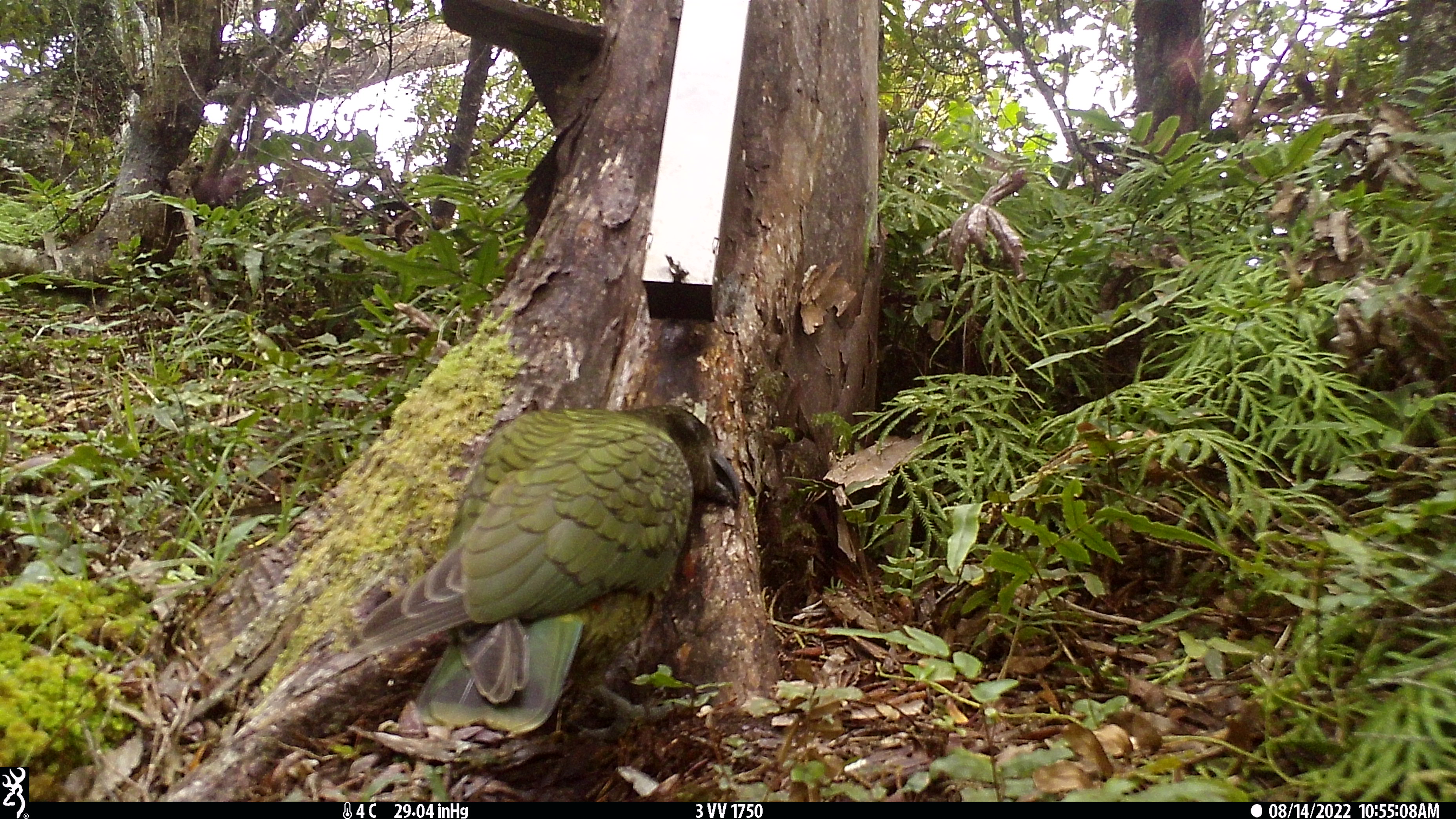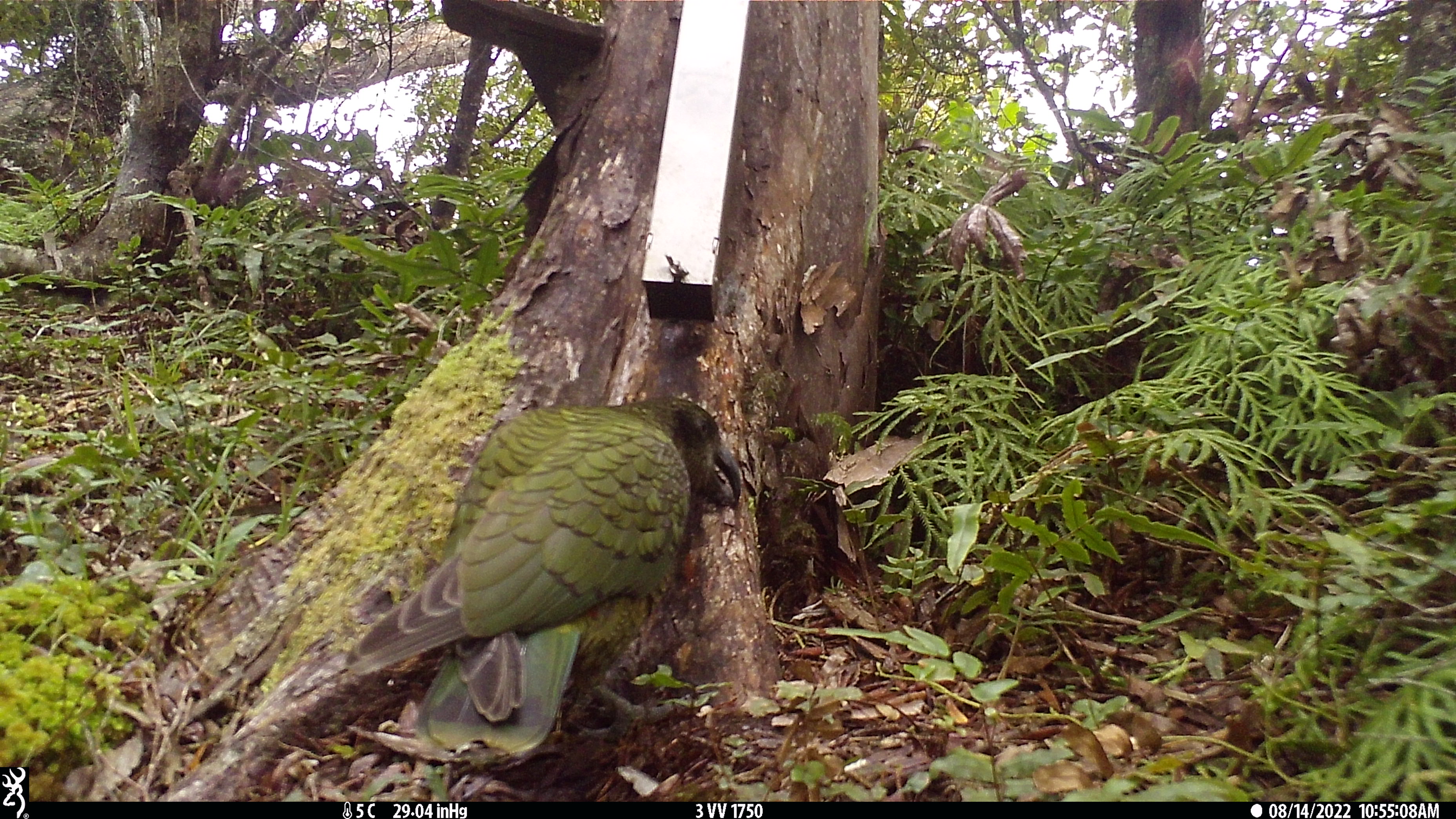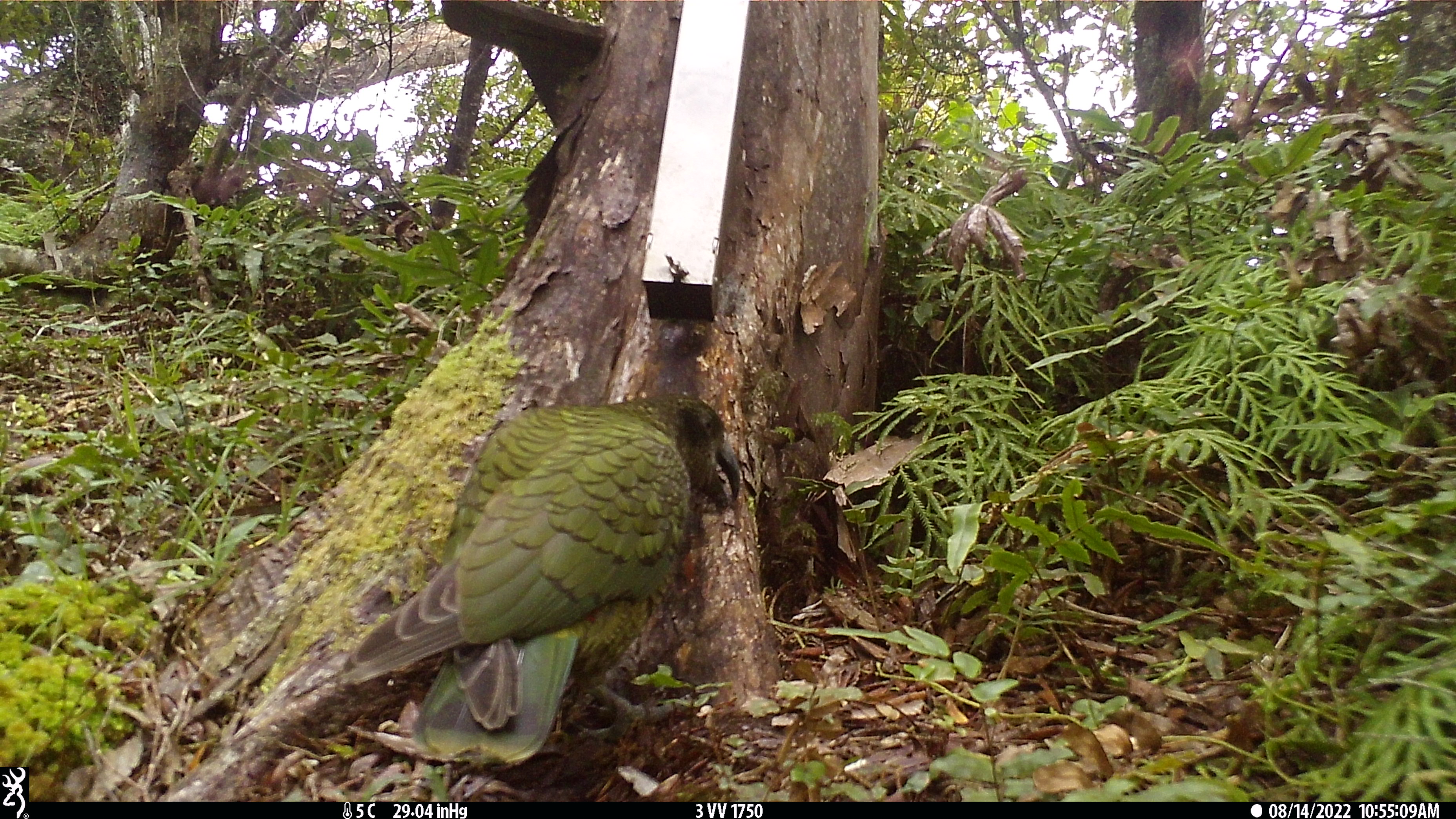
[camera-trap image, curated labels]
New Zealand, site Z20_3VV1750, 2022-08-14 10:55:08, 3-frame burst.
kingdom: Animalia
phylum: Chordata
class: Aves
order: Psittaciformes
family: Strigopidae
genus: Nestor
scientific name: Nestor notabilis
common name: kea